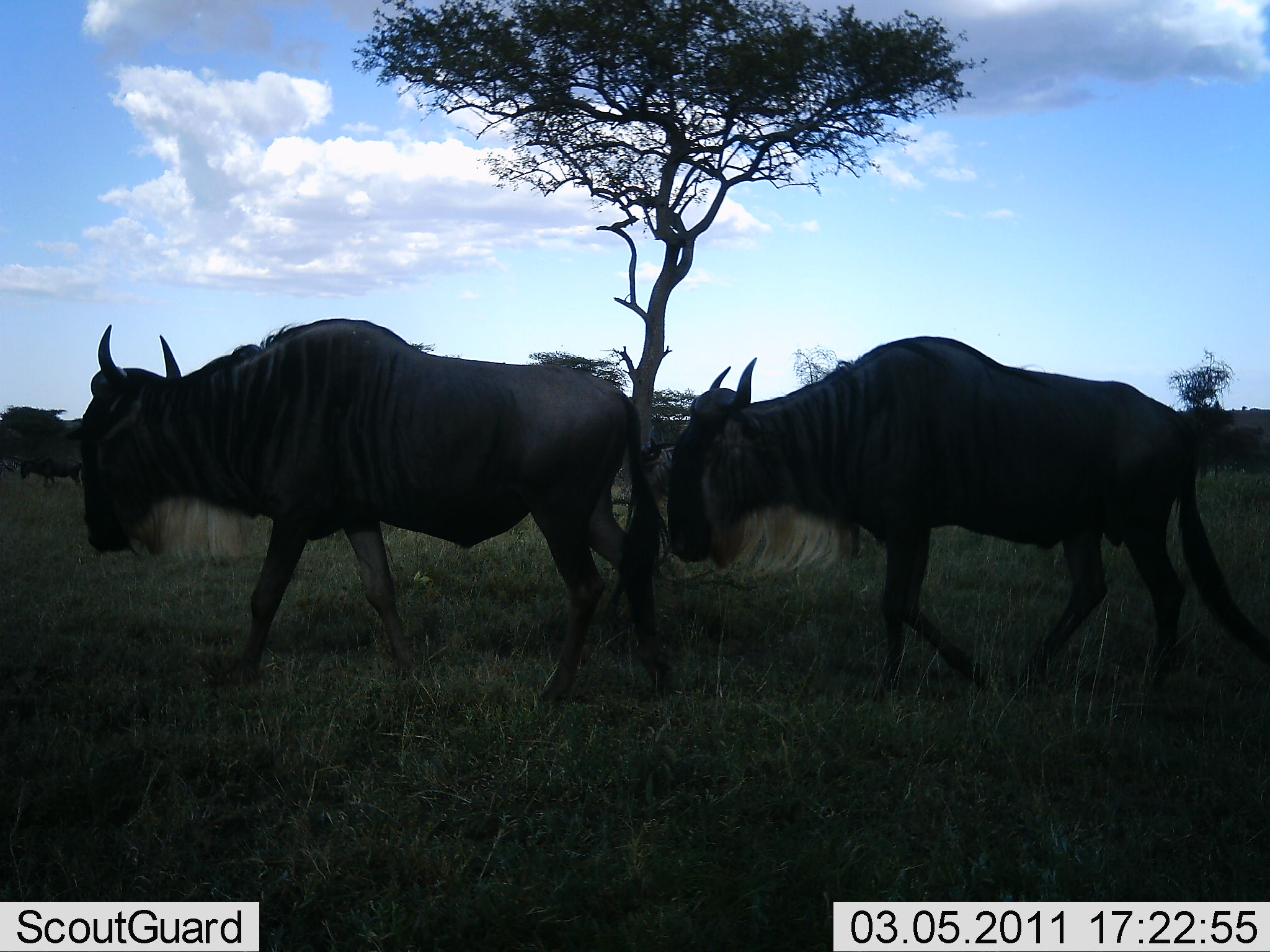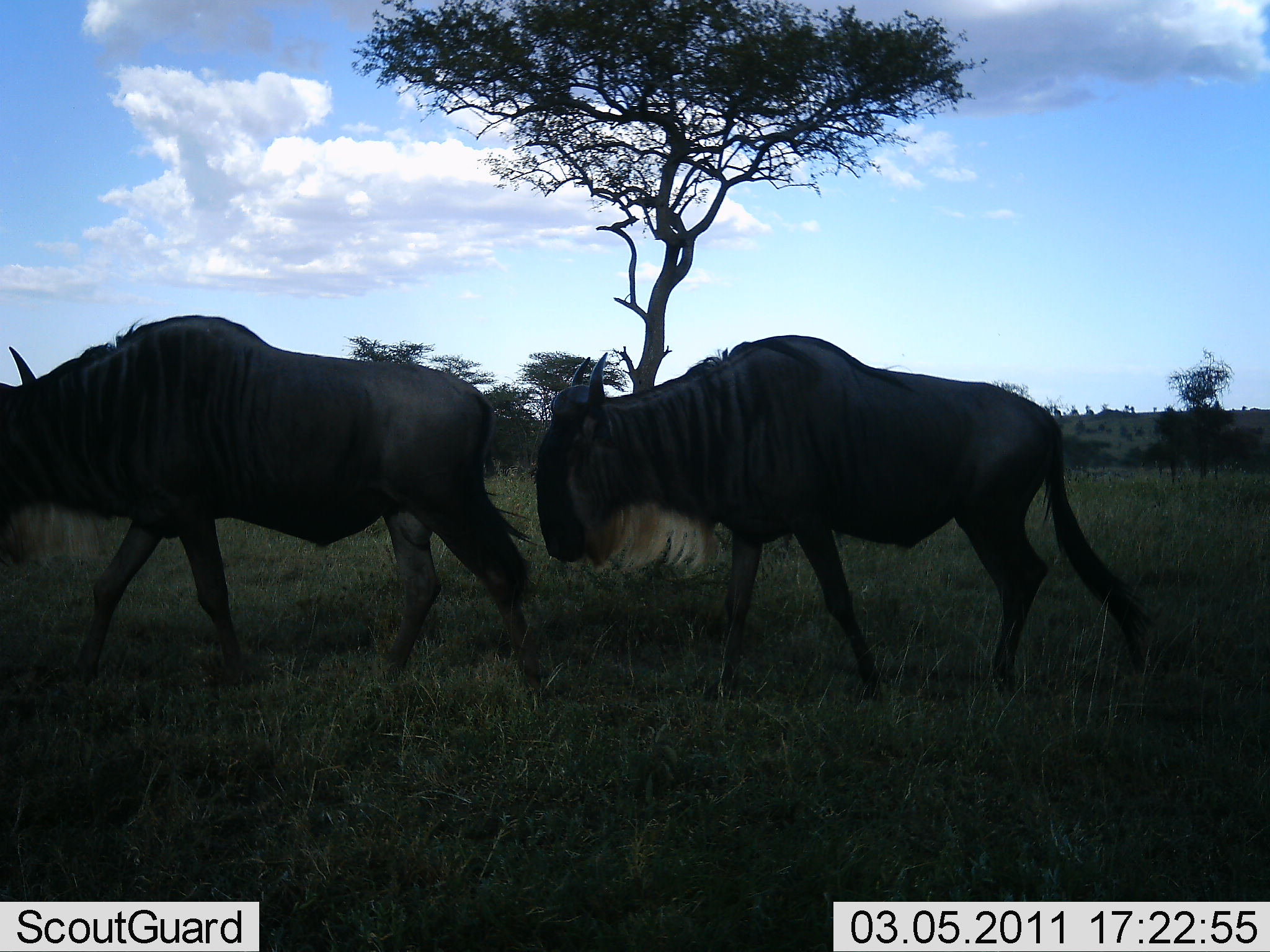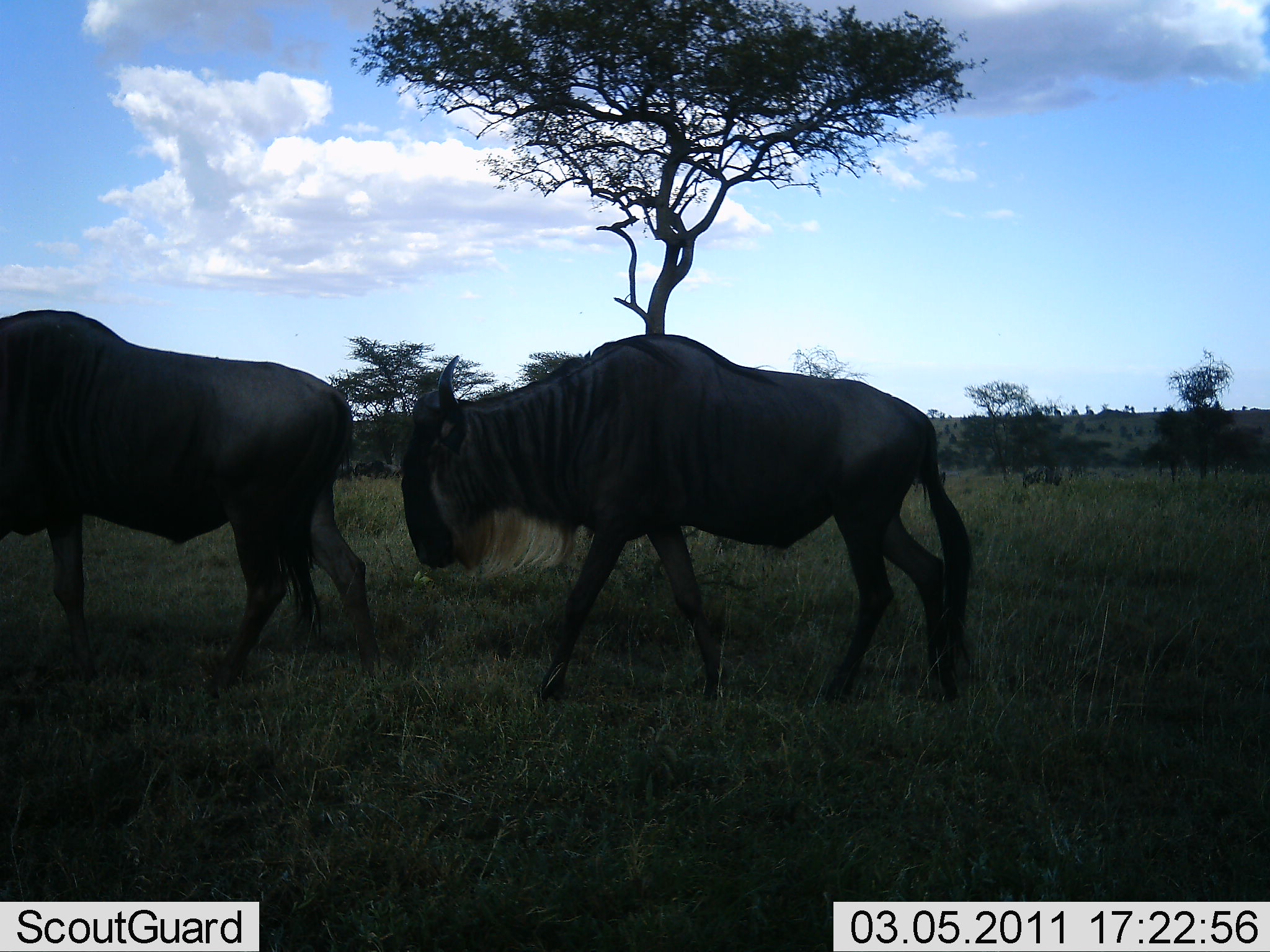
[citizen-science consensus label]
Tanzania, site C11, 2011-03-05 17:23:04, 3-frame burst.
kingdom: Animalia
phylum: Chordata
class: Mammalia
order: Artiodactyla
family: Bovidae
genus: Connochaetes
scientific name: Connochaetes taurinus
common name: blue wildebeest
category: wildebeest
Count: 2.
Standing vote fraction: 8%.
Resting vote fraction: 8%.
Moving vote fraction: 100%.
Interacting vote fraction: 8%.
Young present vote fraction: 0%.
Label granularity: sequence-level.